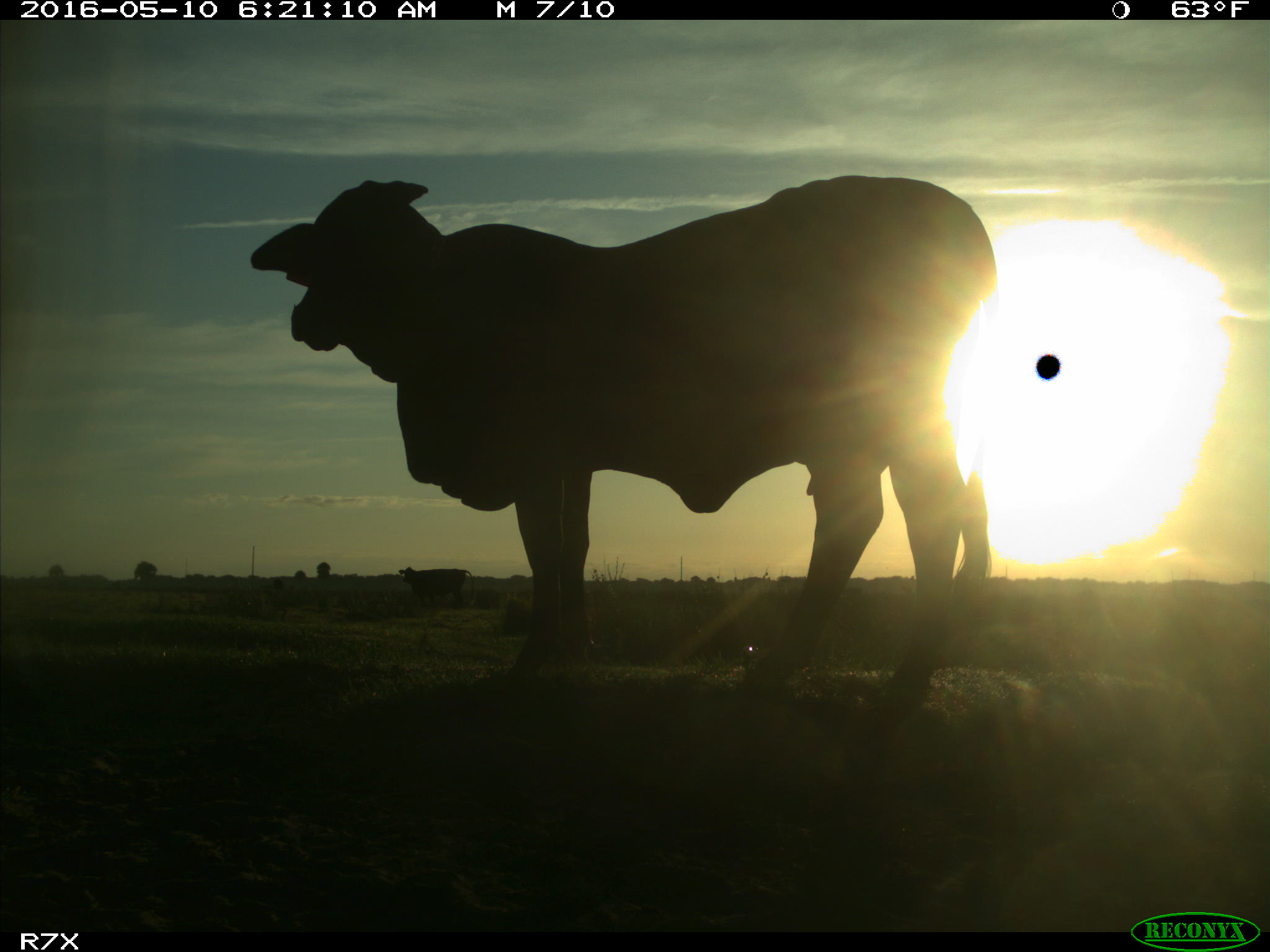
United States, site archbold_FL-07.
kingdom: Animalia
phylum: Chordata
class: Mammalia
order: Artiodactyla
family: Bovidae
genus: Bos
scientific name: Bos taurus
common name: domestic cow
Bos taurus (domestic cow).